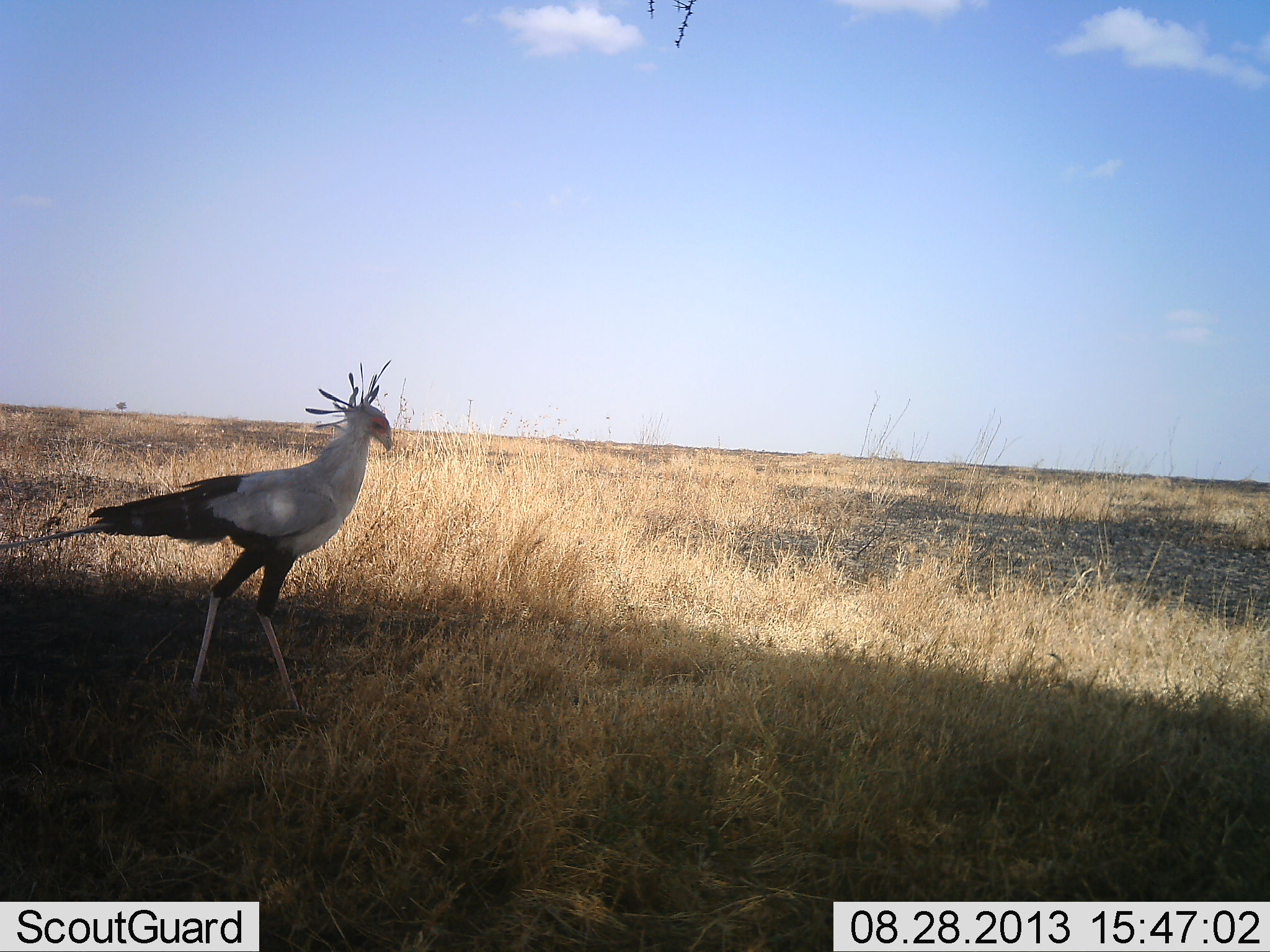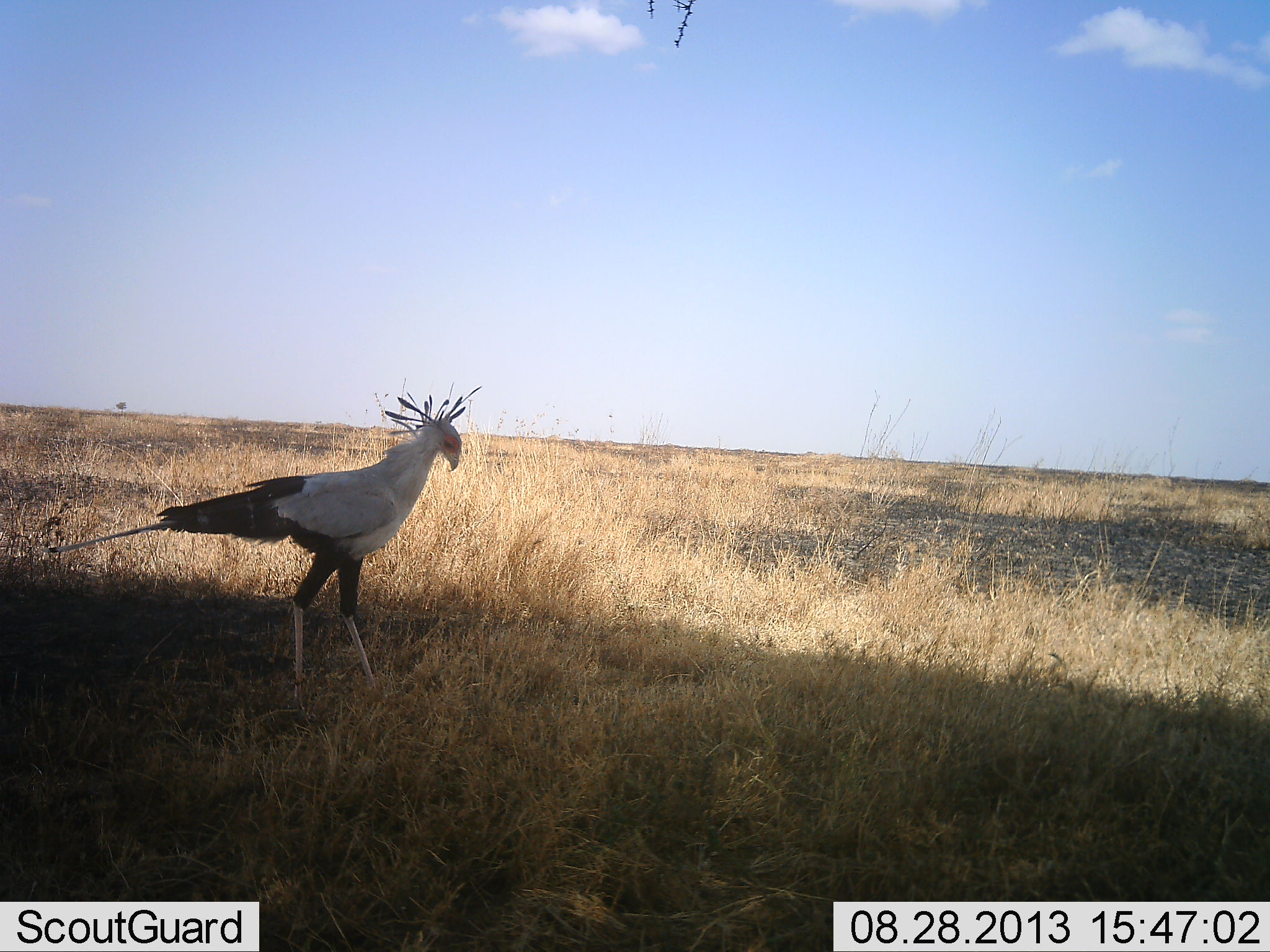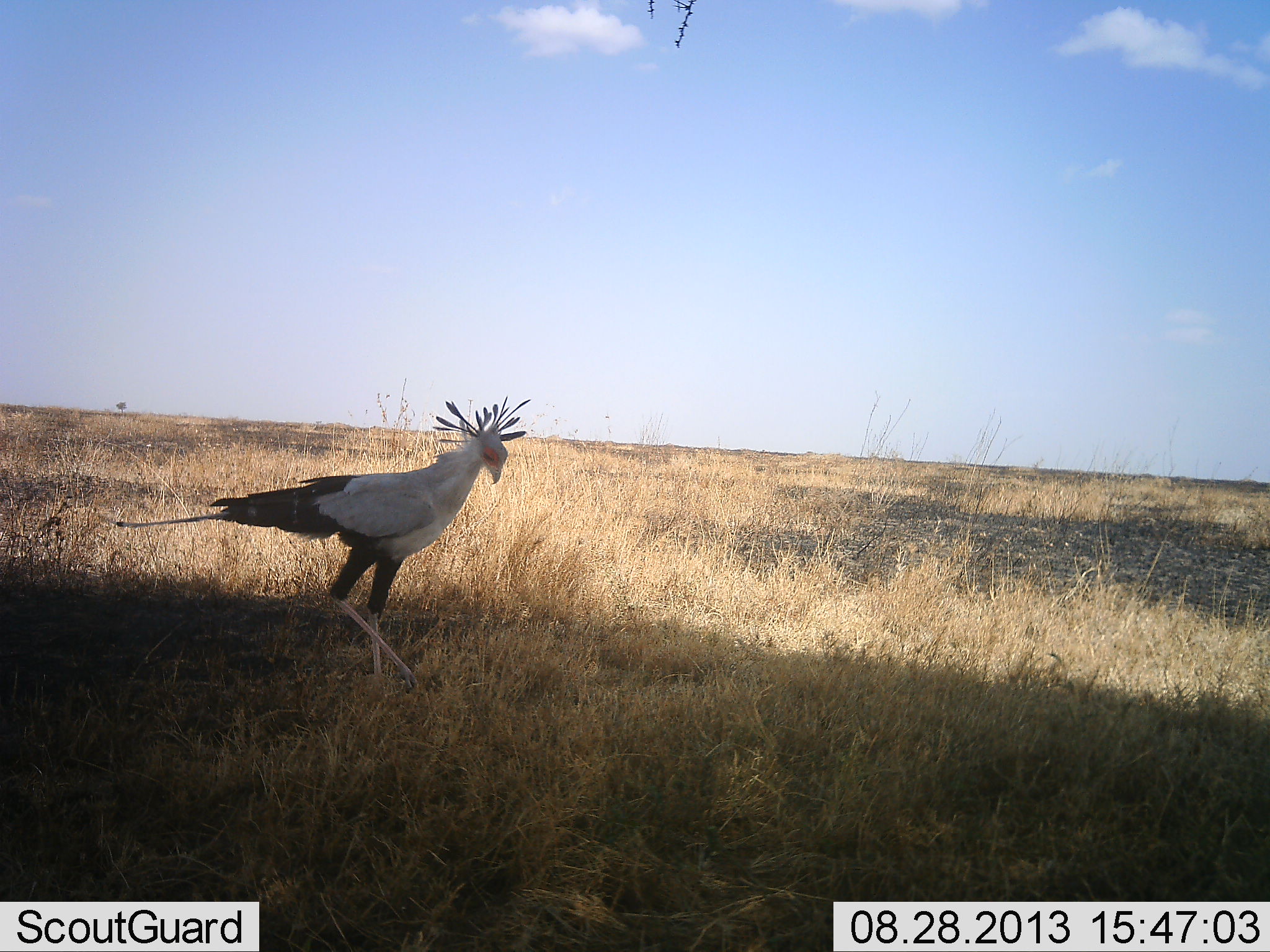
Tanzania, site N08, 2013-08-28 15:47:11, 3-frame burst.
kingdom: Animalia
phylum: Chordata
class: Aves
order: Accipitriformes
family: Sagittariidae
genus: Sagittarius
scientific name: Sagittarius serpentarius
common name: secretary bird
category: secretarybird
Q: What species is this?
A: Secretarybird (secretary bird) (Sagittarius serpentarius).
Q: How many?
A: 1.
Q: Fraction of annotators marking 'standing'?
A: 16%.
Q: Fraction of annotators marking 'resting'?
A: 0%.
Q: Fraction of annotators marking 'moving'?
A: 92%.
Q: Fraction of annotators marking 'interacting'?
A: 0%.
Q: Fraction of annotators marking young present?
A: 0%.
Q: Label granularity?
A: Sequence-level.